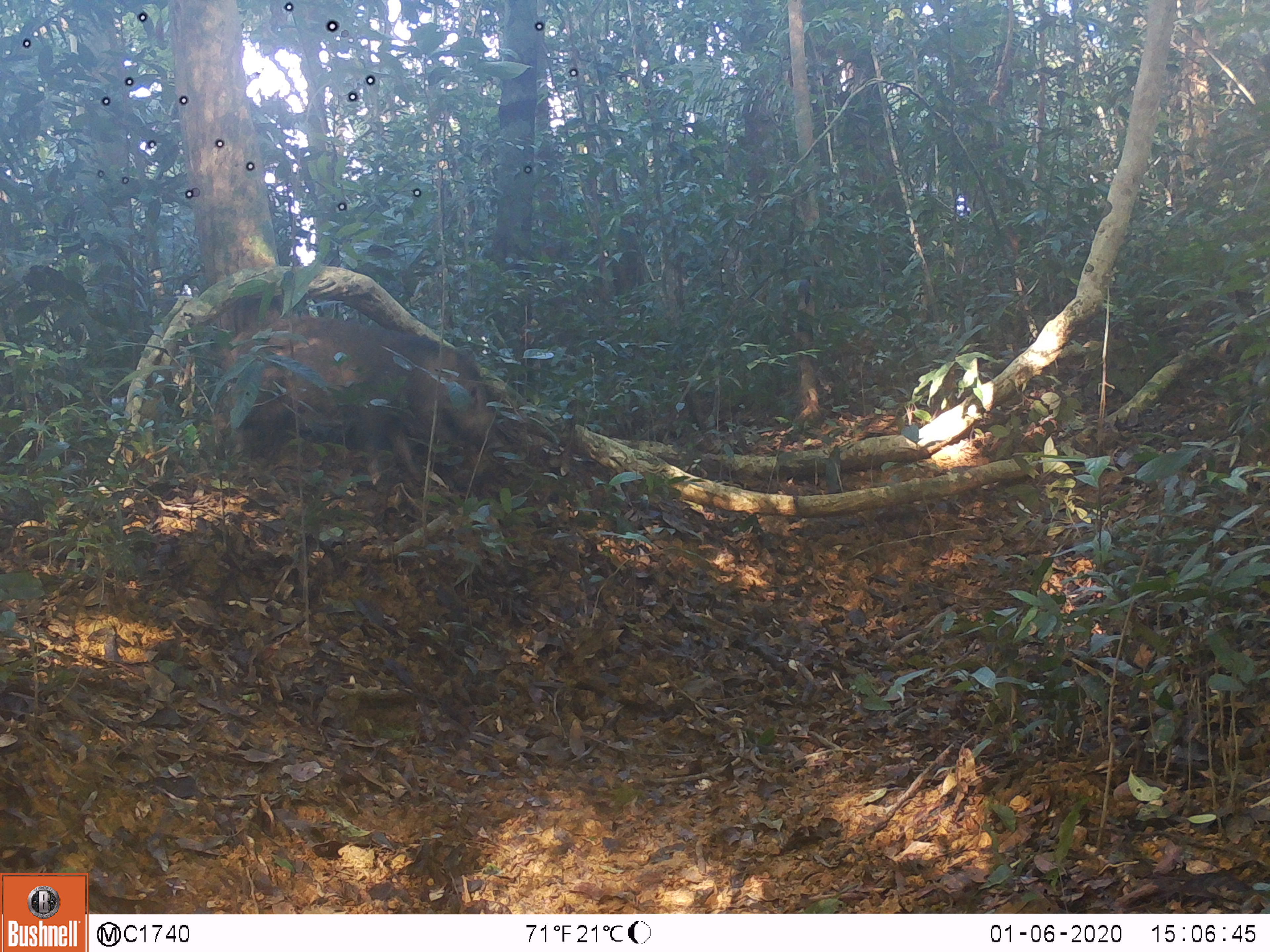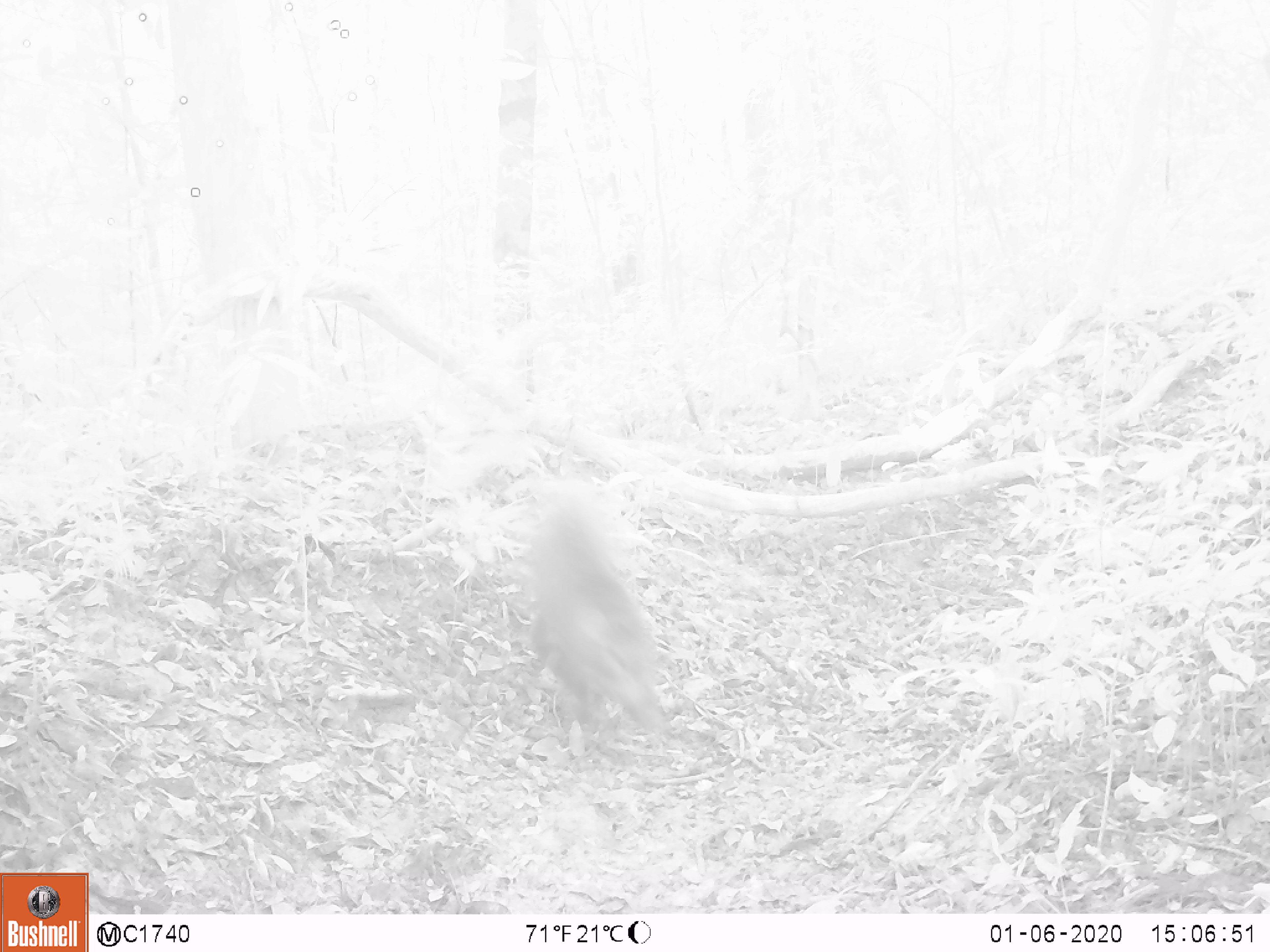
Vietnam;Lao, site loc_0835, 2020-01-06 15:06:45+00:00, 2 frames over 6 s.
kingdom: Animalia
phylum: Chordata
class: Mammalia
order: Artiodactyla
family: Suidae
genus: Sus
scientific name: Sus scrofa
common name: eurasian wild pig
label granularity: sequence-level